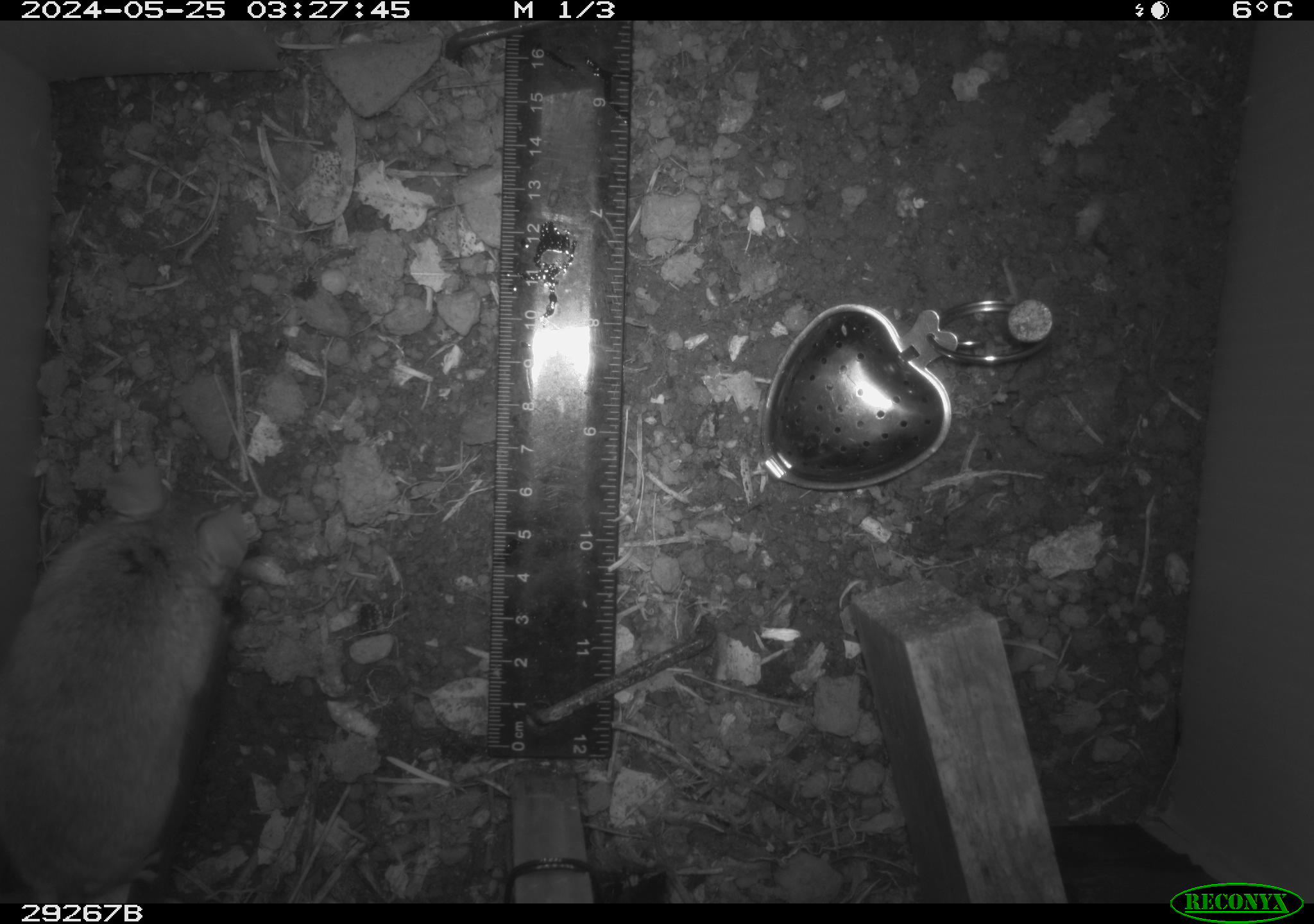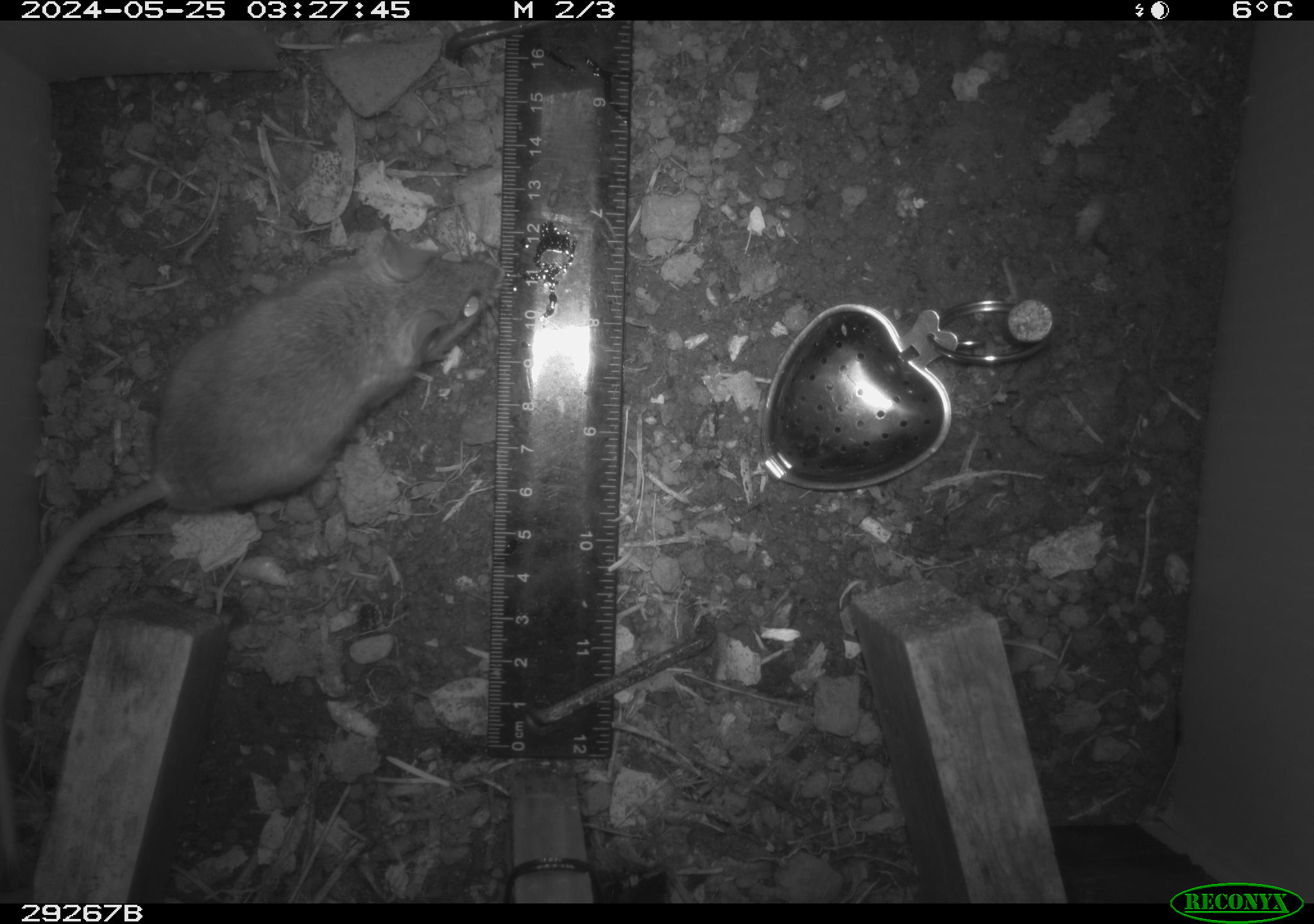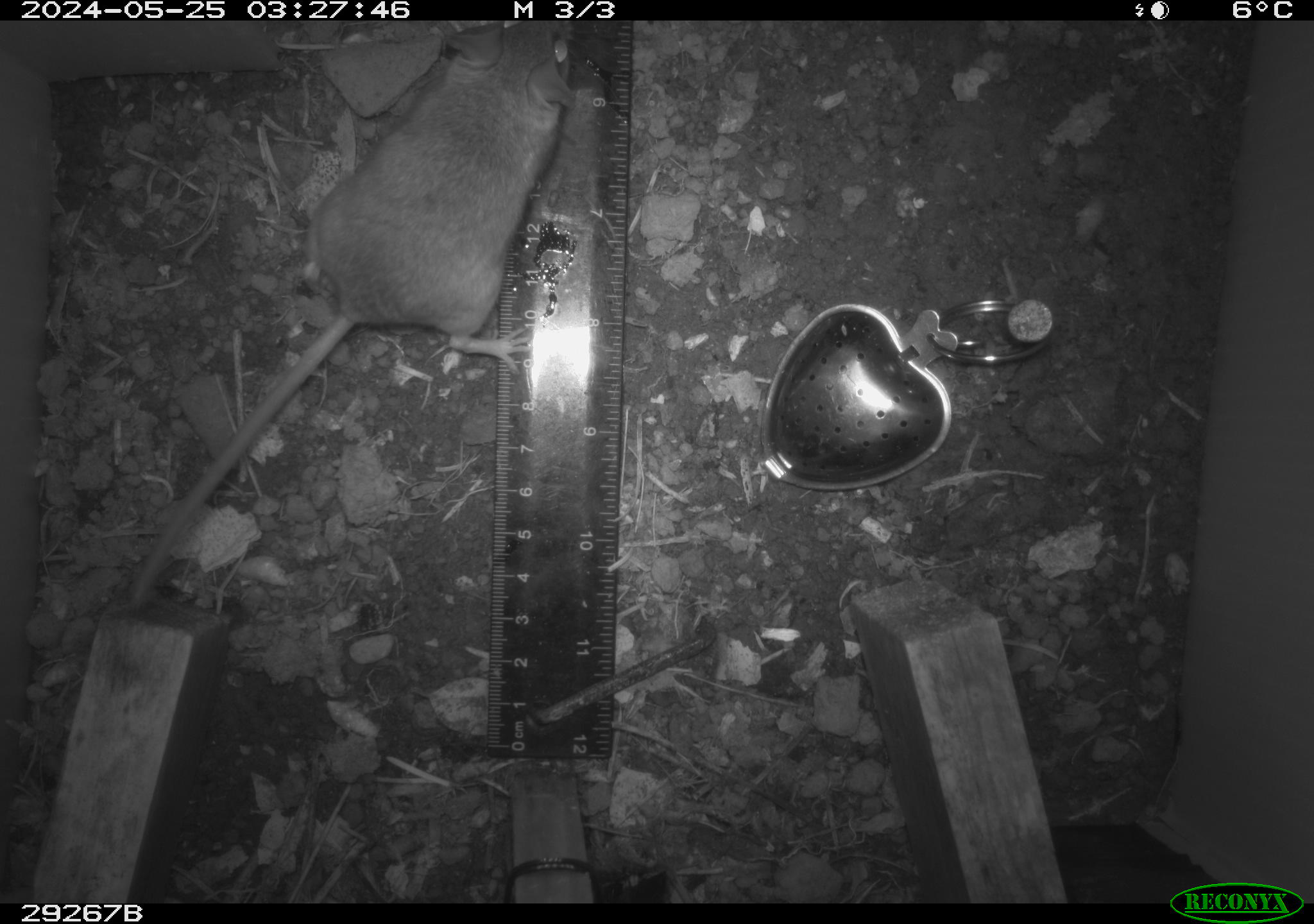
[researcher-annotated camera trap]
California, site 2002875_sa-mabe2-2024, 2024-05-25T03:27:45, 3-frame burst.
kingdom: Animalia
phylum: Chordata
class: Mammalia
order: Rodentia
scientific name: Rodentia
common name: mouse species